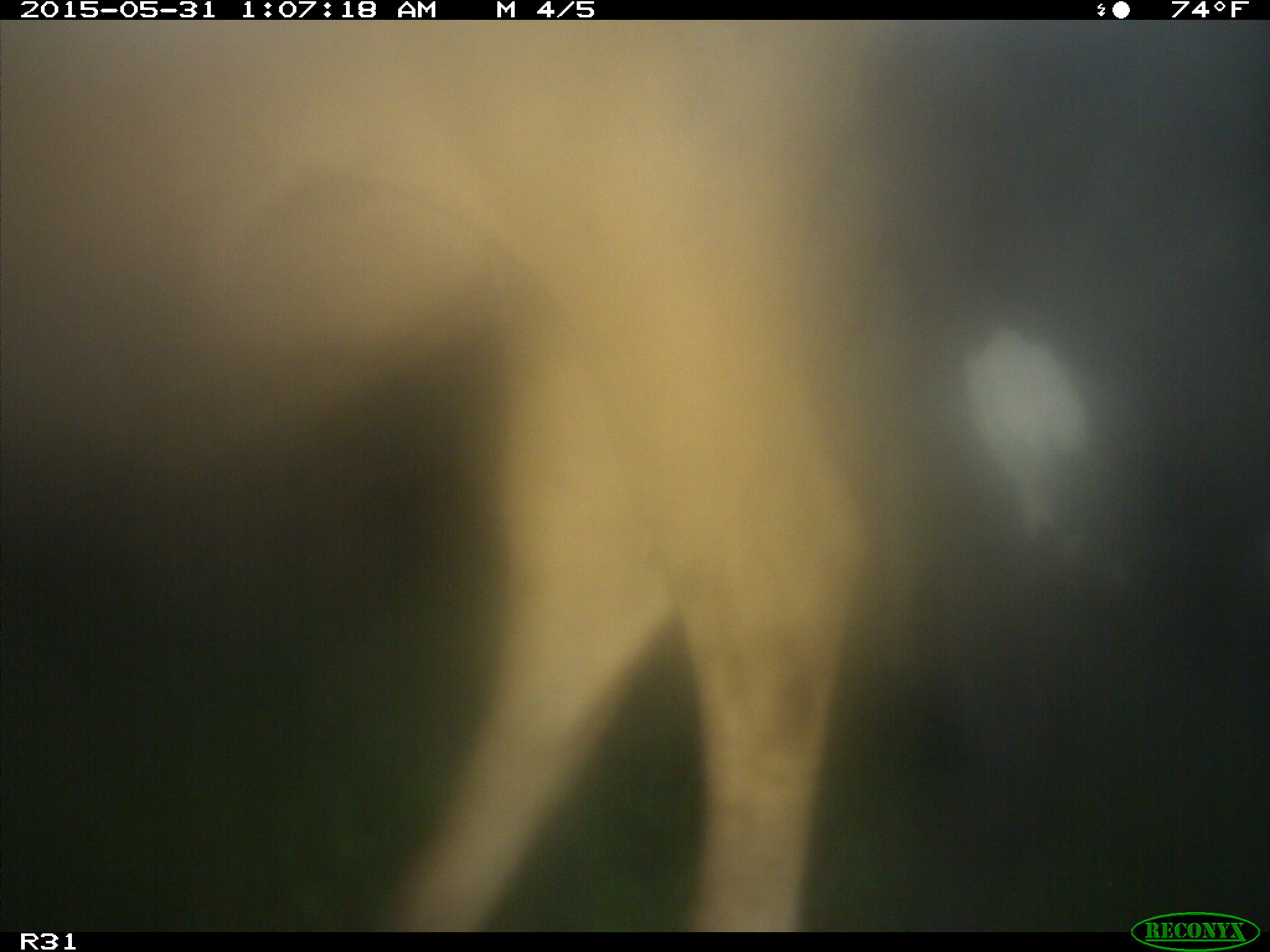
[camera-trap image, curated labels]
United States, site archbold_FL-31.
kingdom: Animalia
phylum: Chordata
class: Mammalia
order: Artiodactyla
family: Bovidae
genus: Bos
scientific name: Bos taurus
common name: domestic cow